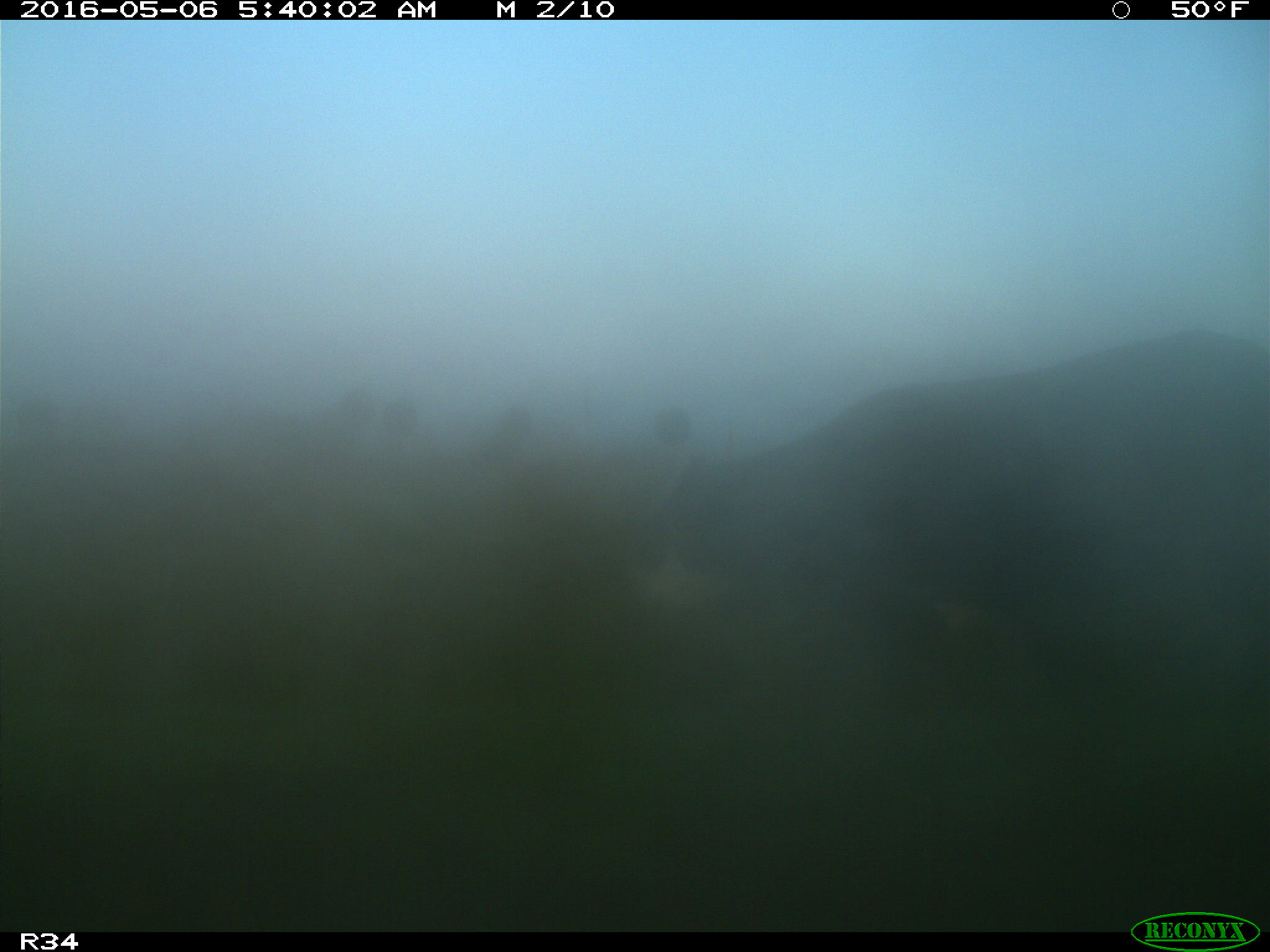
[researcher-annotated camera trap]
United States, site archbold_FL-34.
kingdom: Animalia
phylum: Chordata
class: Mammalia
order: Artiodactyla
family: Bovidae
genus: Bos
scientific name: Bos taurus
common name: domestic cow